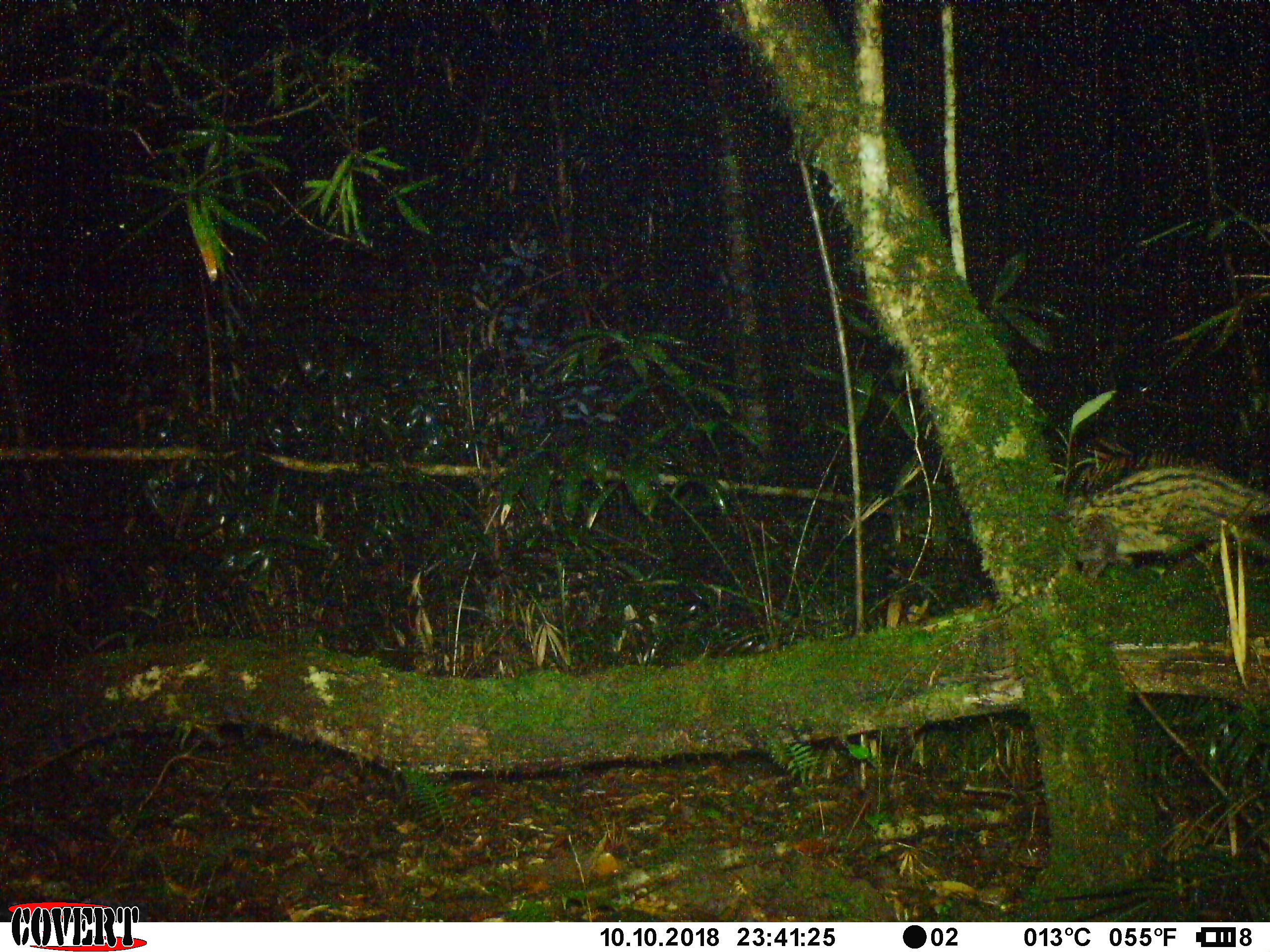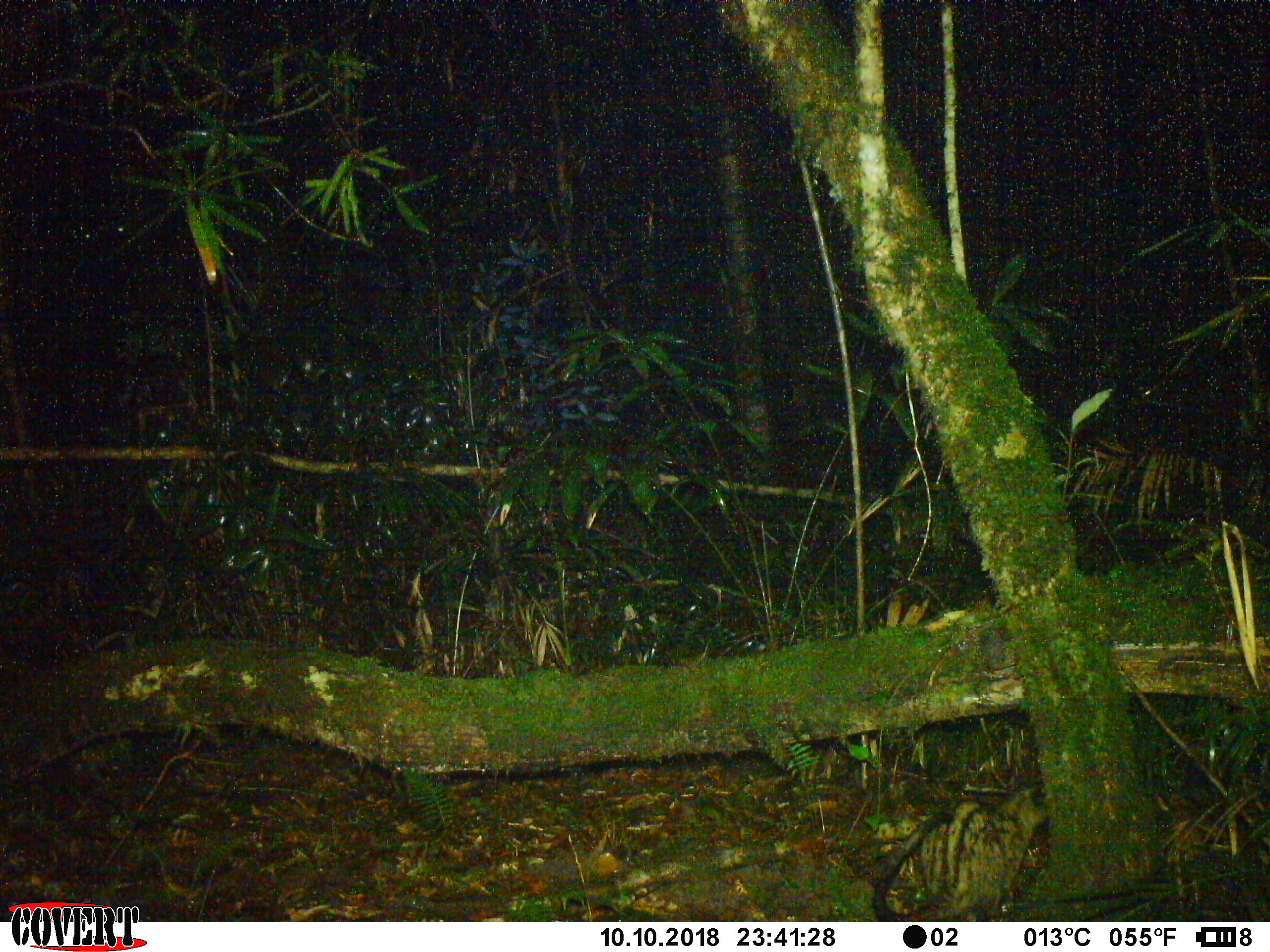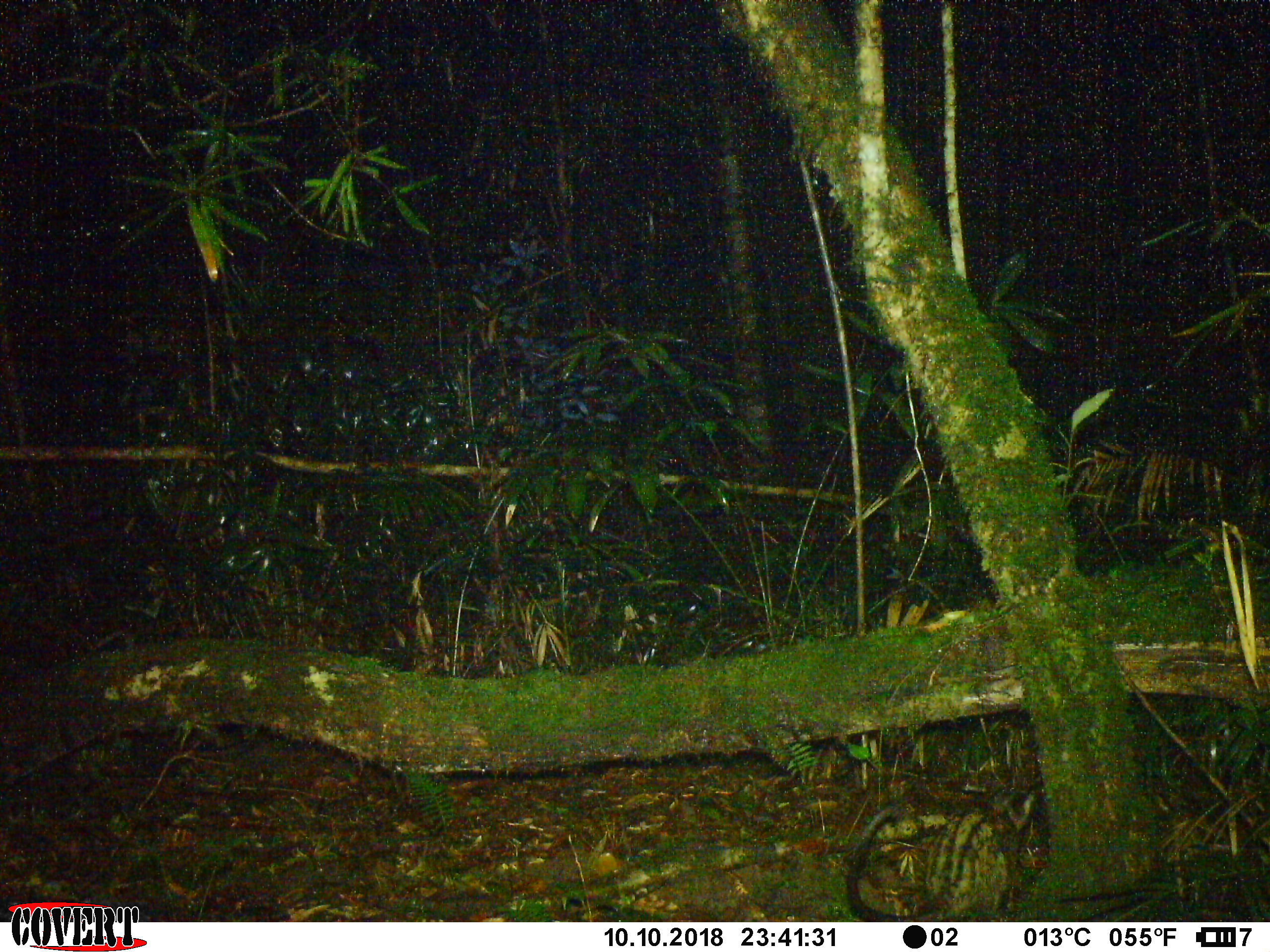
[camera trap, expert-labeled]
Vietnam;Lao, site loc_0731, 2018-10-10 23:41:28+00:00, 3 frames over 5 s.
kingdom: Animalia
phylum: Chordata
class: Mammalia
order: Carnivora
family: Viverridae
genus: Paradoxurus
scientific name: Paradoxurus hermaphroditus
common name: common palm civet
Common palm civet (Paradoxurus hermaphroditus). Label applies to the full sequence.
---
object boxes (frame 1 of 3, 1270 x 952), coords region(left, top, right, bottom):
common palm civet: region(1063, 458, 1270, 584)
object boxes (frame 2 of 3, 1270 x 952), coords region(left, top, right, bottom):
common palm civet: region(873, 784, 1051, 922)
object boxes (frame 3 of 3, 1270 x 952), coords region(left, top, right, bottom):
common palm civet: region(844, 784, 1036, 922)